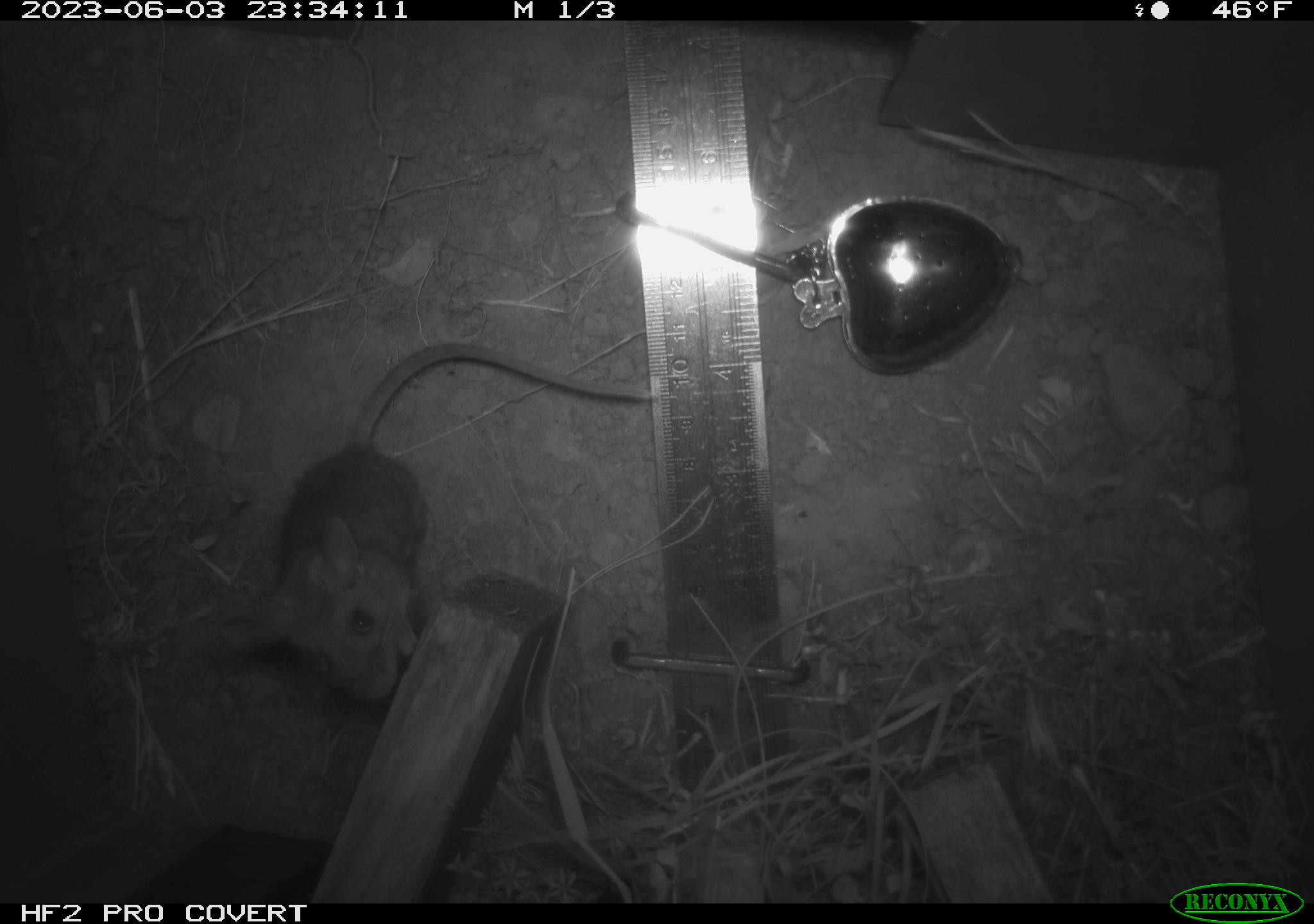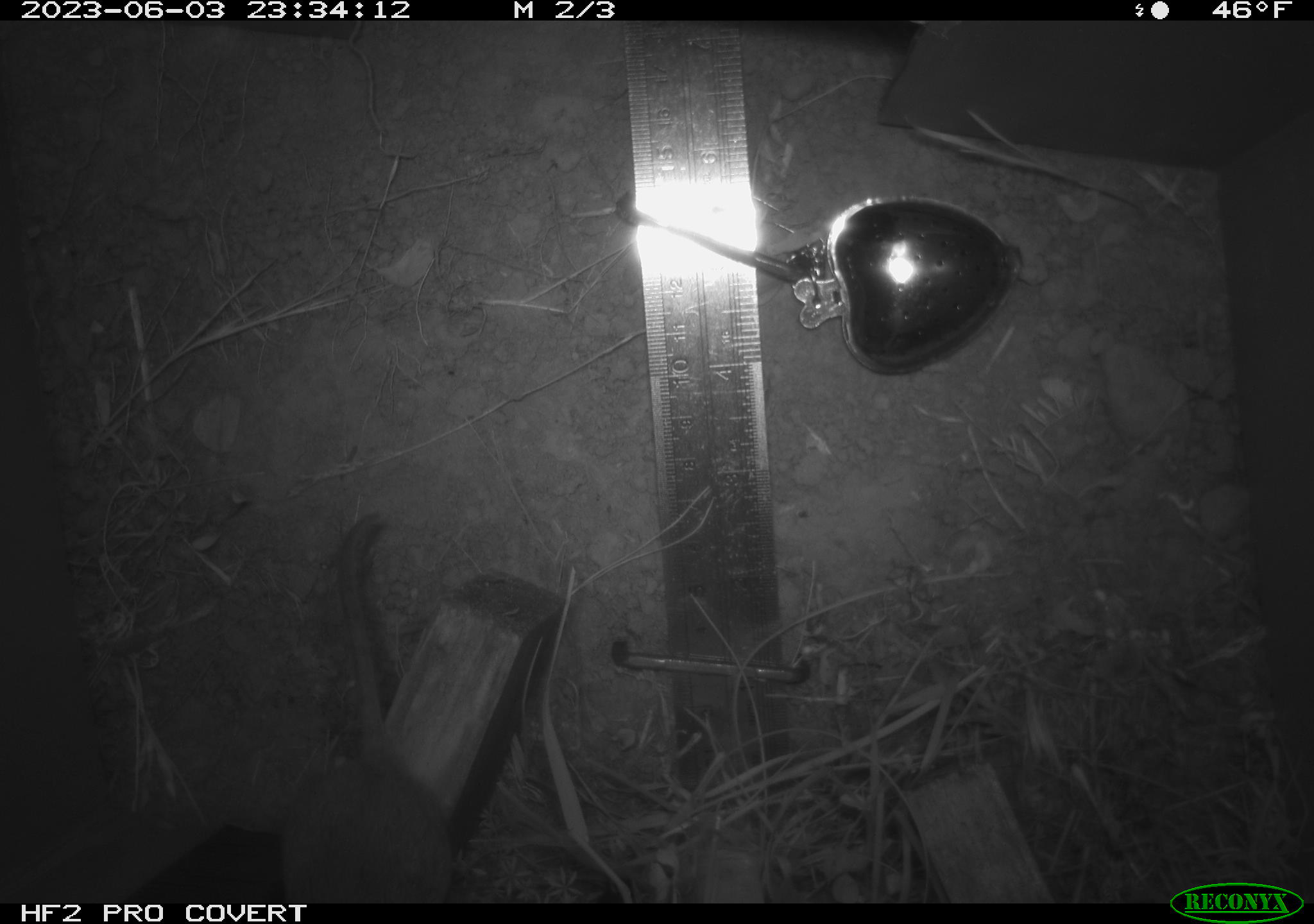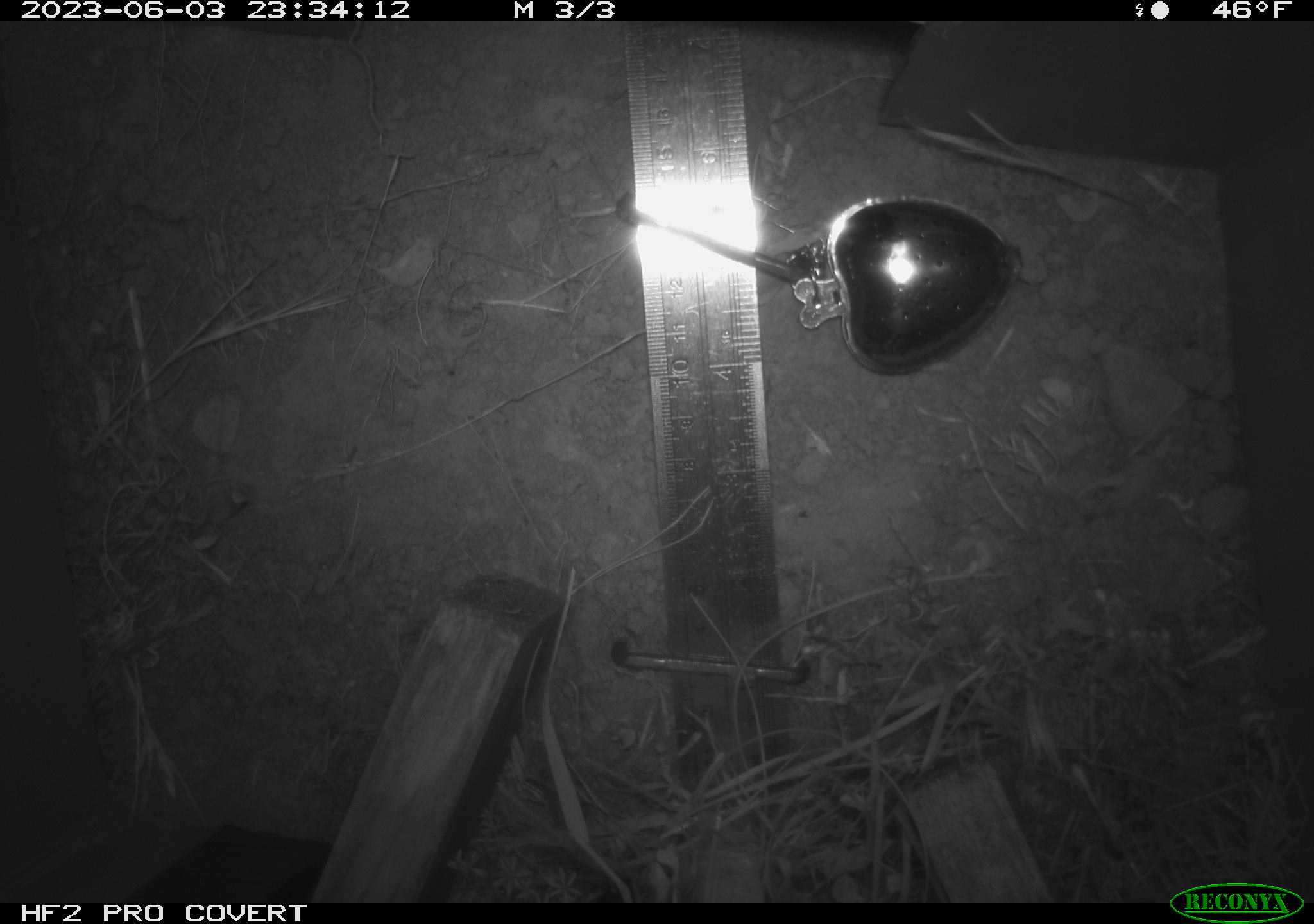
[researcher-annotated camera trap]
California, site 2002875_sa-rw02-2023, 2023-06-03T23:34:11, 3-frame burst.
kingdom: Animalia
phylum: Chordata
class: Mammalia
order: Rodentia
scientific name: Rodentia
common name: mouse species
Mouse species (Rodentia).